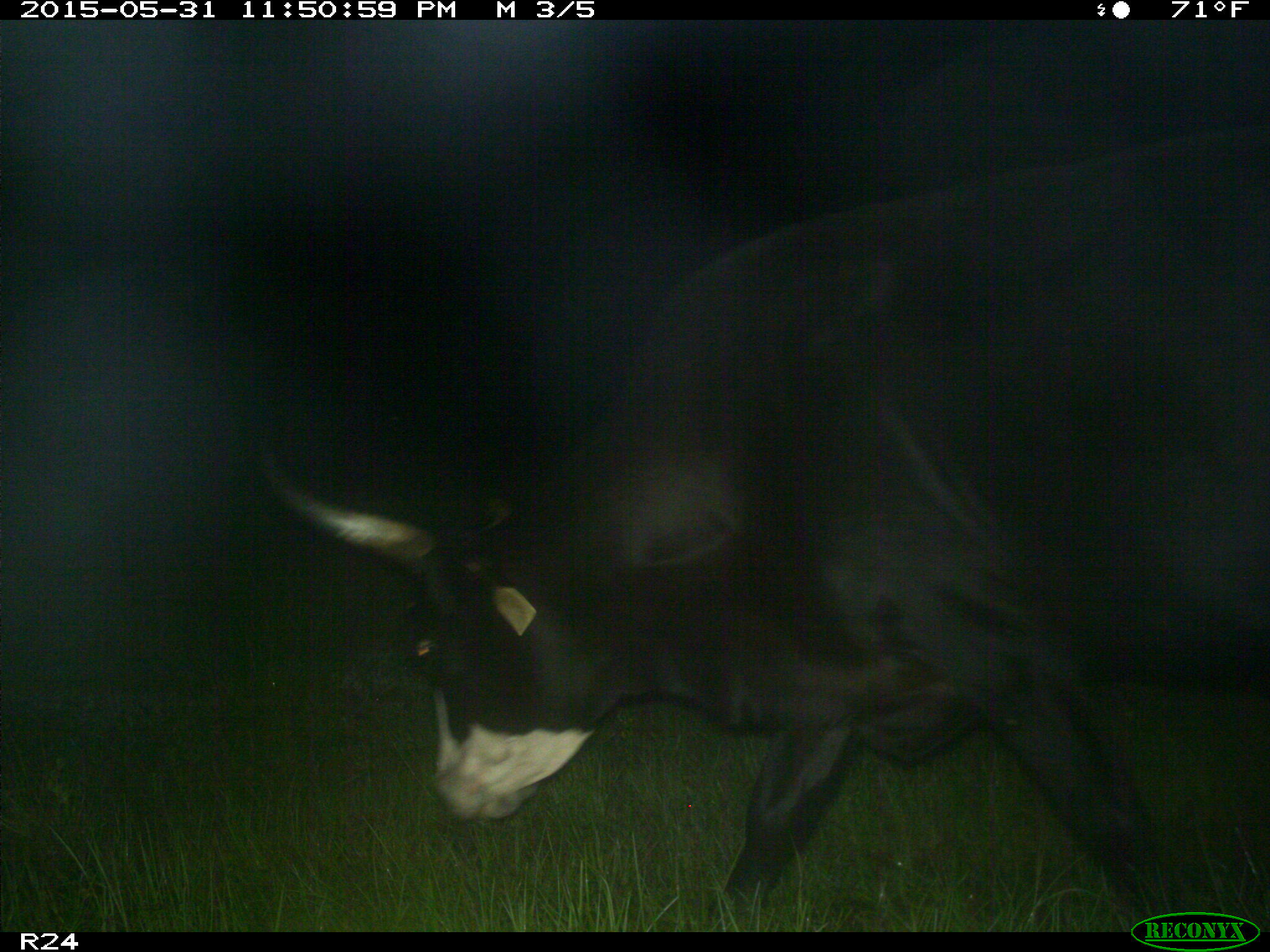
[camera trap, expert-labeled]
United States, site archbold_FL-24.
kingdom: Animalia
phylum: Chordata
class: Mammalia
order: Artiodactyla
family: Bovidae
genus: Bos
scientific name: Bos taurus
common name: domestic cow